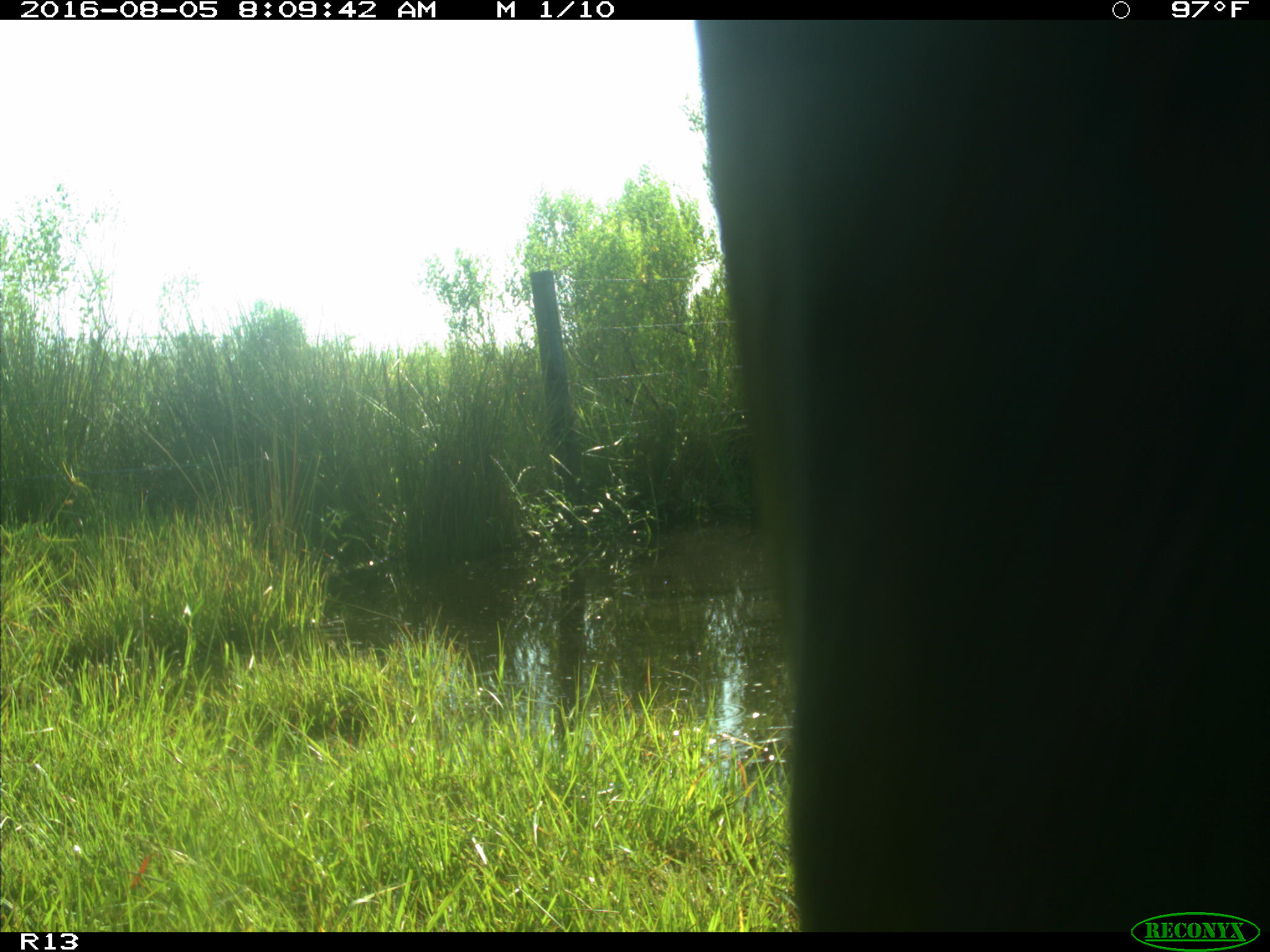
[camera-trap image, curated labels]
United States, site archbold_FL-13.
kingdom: Animalia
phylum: Chordata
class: Mammalia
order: Artiodactyla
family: Bovidae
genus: Bos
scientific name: Bos taurus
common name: domestic cow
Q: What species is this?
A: Bos taurus (domestic cow).